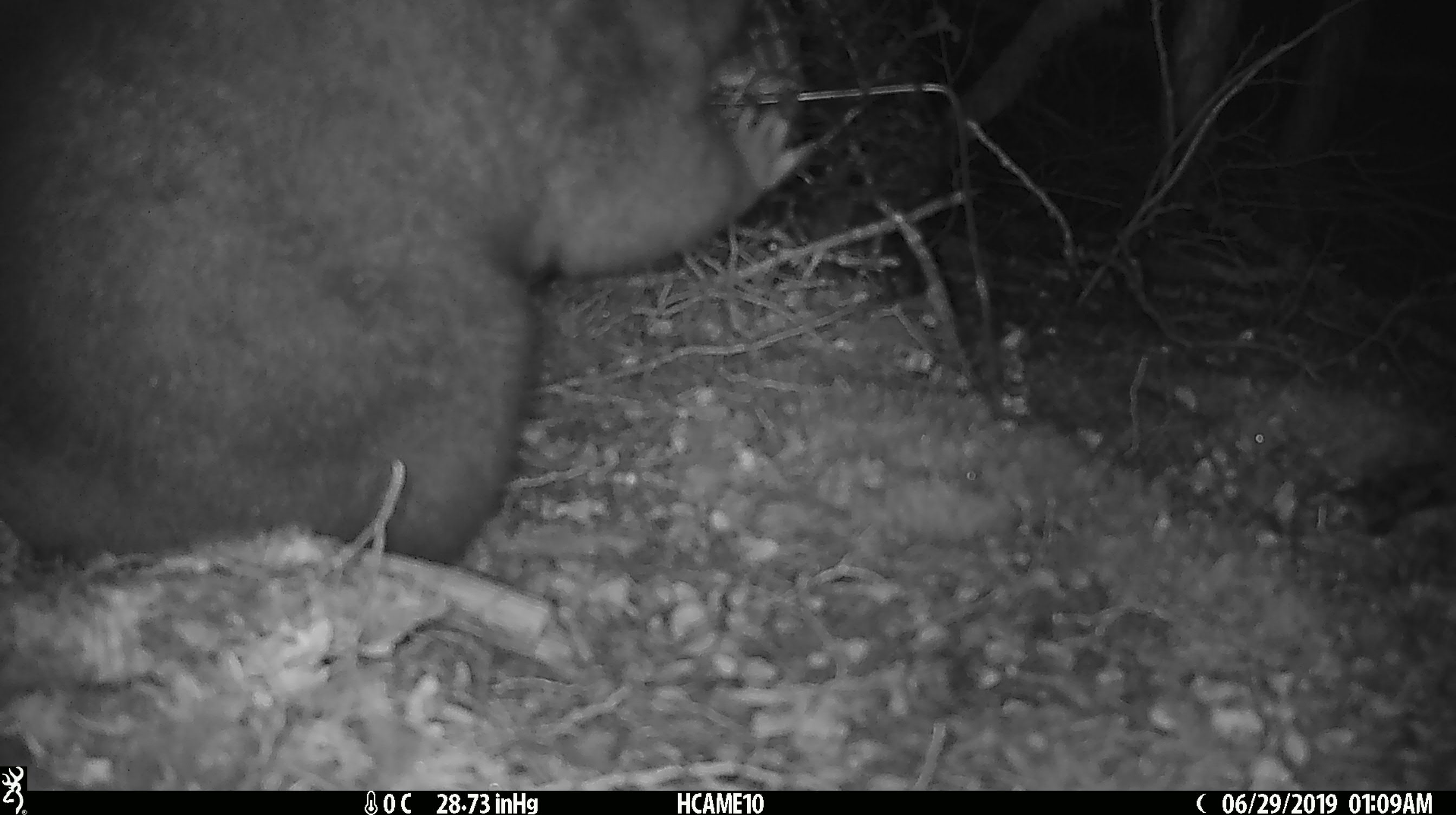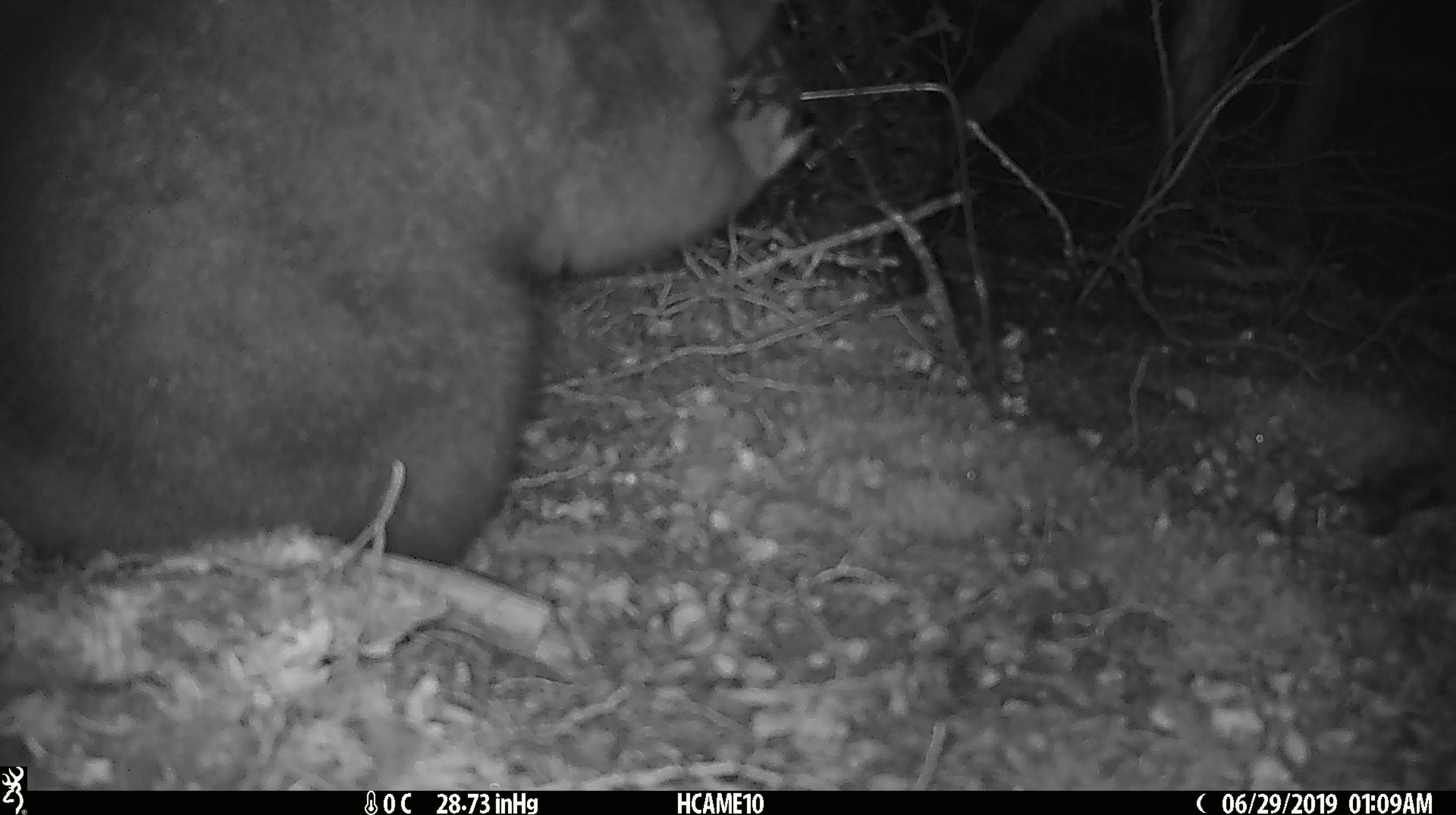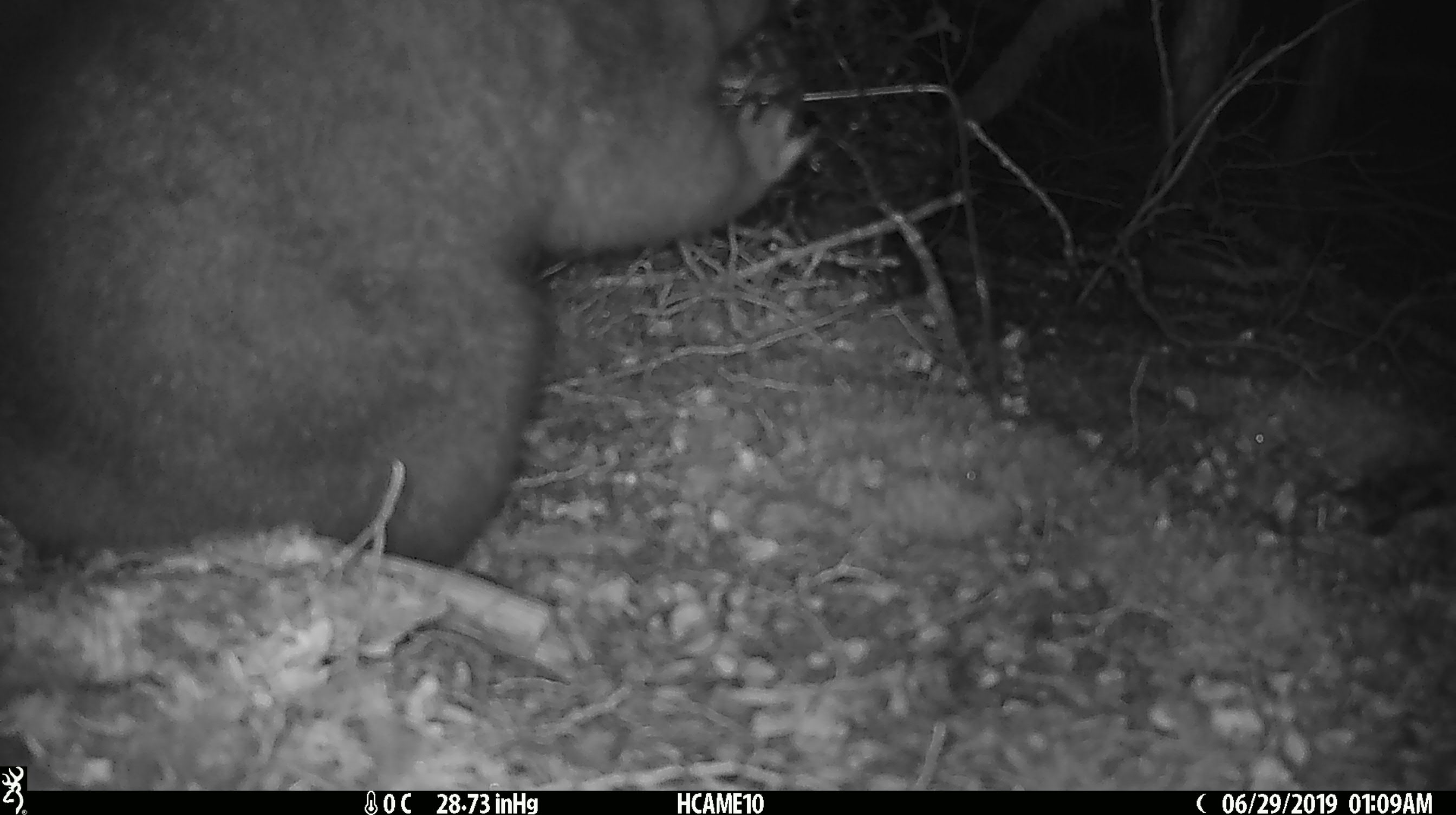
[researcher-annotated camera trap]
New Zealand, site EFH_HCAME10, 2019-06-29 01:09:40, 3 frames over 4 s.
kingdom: Animalia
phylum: Chordata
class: Mammalia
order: Diprotodontia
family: Phalangeridae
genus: Trichosurus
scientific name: Trichosurus vulpecula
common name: common brushtail possum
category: possum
Possum (common brushtail possum) (Trichosurus vulpecula).